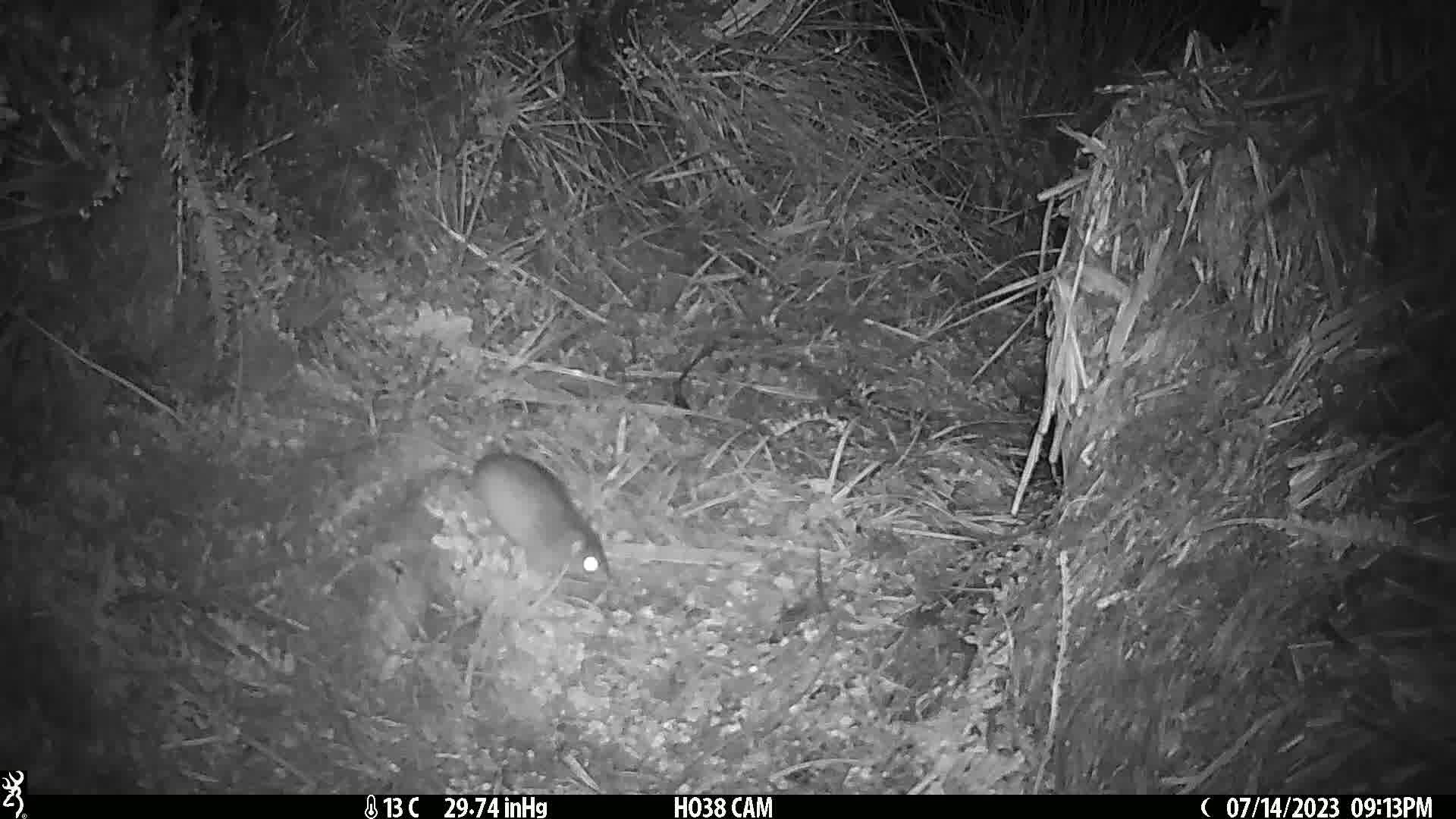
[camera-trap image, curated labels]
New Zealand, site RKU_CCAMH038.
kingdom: Animalia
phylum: Chordata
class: Mammalia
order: Rodentia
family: Muridae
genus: Rattus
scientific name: Rattus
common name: rat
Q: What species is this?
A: Rat (Rattus).